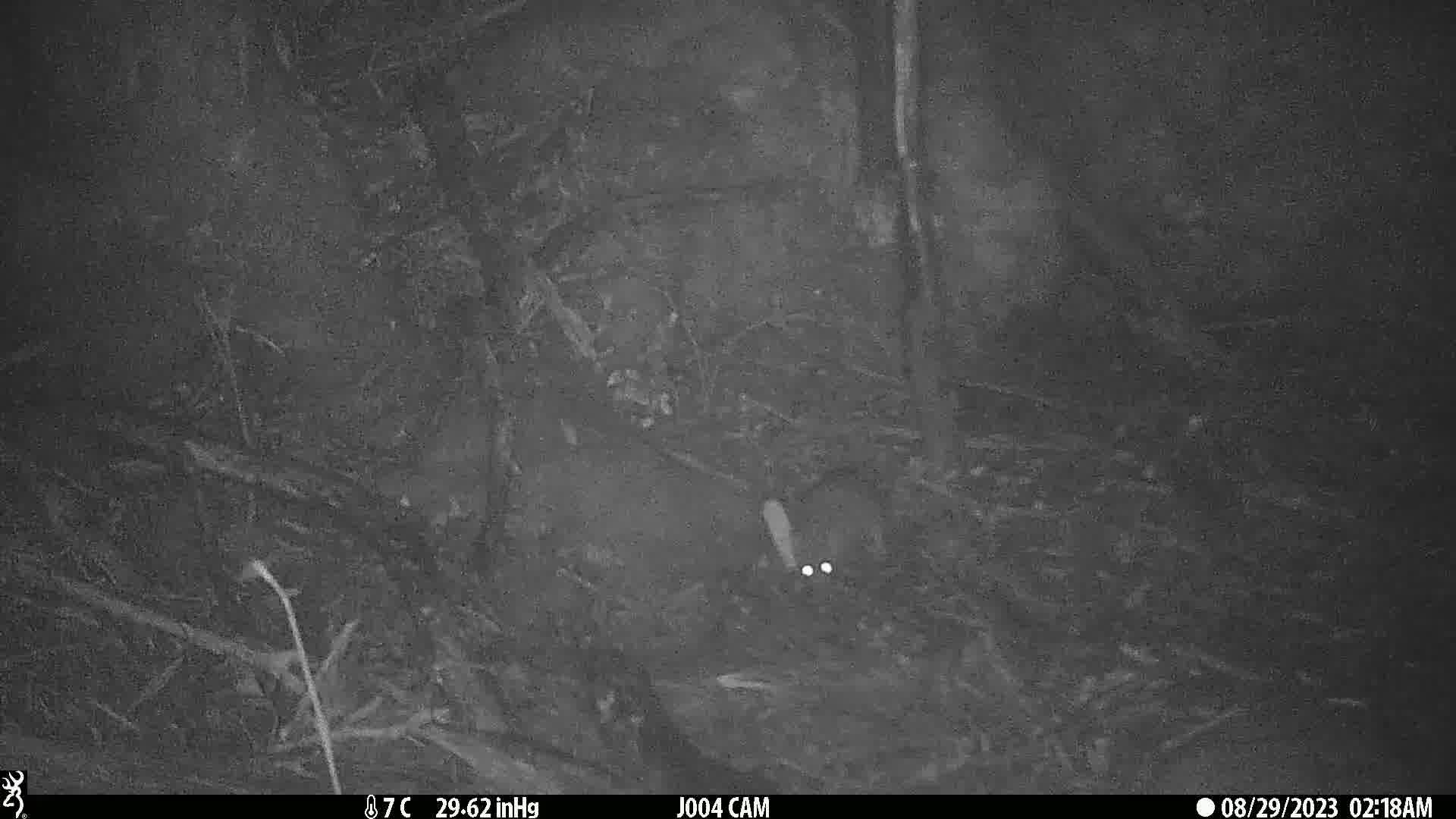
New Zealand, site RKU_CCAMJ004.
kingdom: Animalia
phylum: Chordata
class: Mammalia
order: Rodentia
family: Muridae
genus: Rattus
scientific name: Rattus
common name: rat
Rat (Rattus).